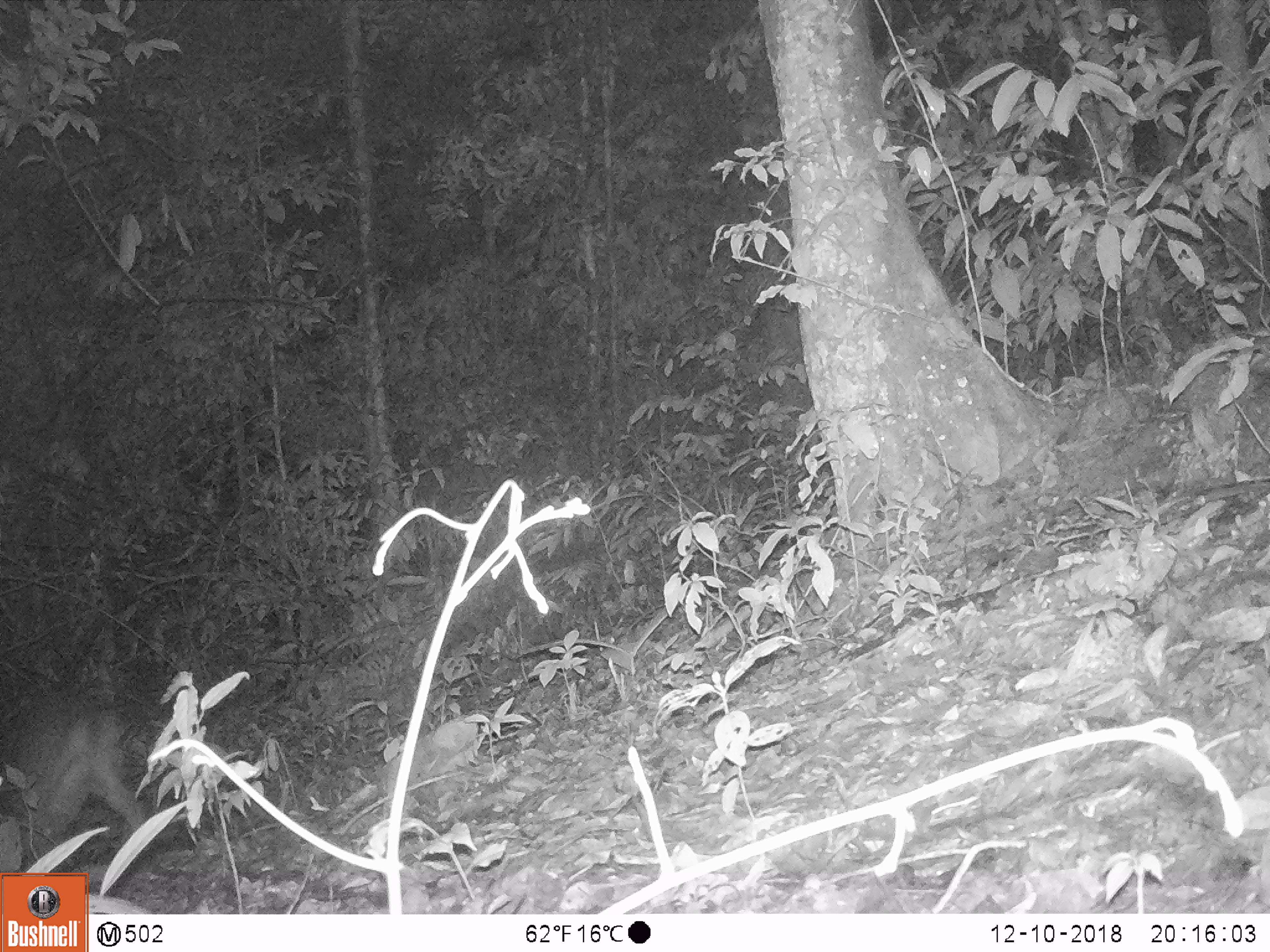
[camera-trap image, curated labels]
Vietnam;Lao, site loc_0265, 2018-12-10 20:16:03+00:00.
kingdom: Animalia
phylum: Chordata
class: Mammalia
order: Artiodactyla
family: Cervidae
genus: Muntiacus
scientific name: Muntiacus vuquangensis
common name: large-antlered muntjac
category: large antlered muntjac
Large antlered muntjac (large-antlered muntjac) (Muntiacus vuquangensis). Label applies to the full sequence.